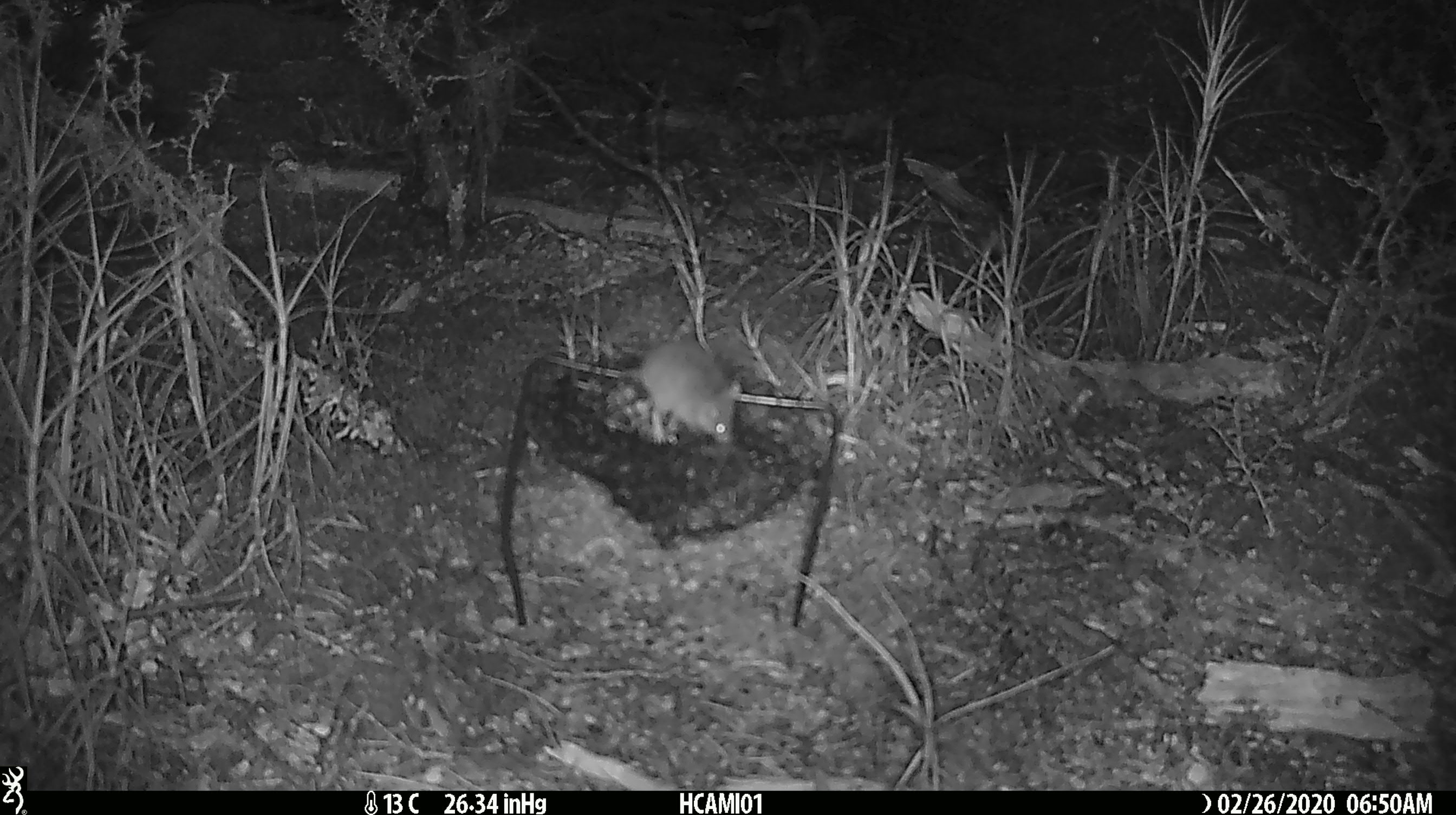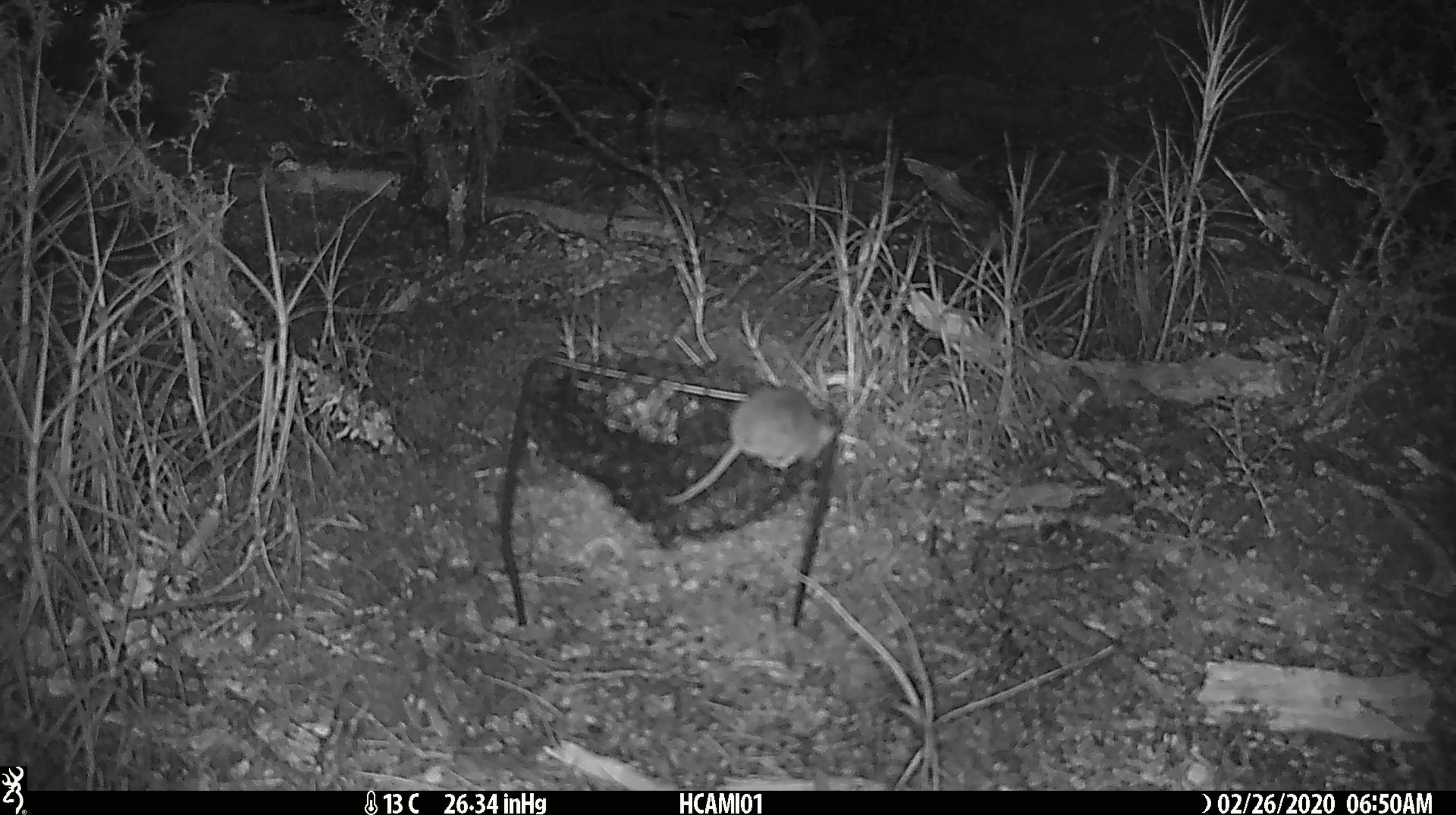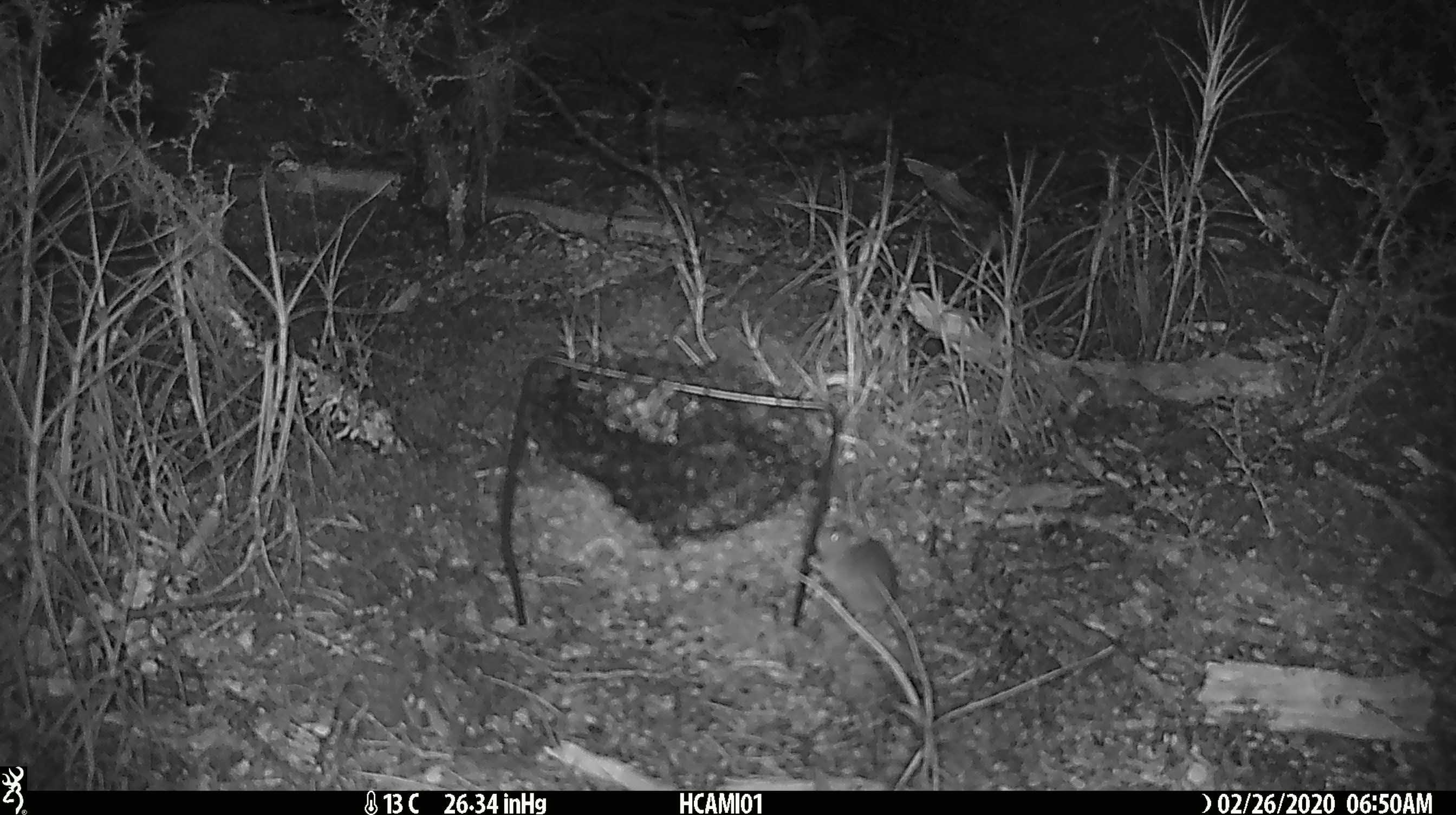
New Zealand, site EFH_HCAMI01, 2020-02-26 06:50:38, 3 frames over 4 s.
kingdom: Animalia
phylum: Chordata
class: Mammalia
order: Rodentia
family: Muridae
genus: Mus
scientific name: Mus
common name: mouse